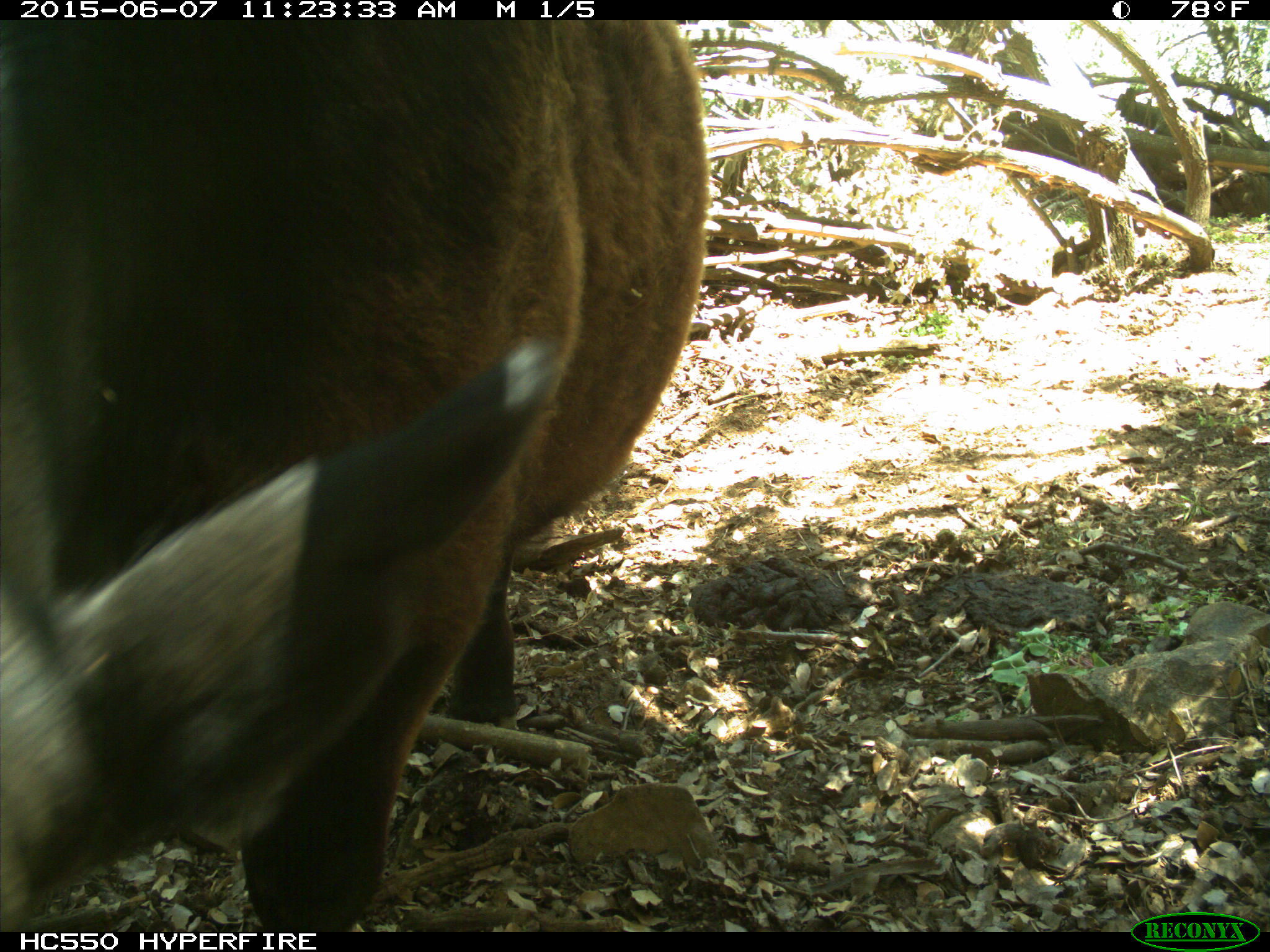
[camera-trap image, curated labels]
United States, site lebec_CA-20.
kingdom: Animalia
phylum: Chordata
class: Mammalia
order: Artiodactyla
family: Bovidae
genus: Bos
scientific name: Bos taurus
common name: domestic cow